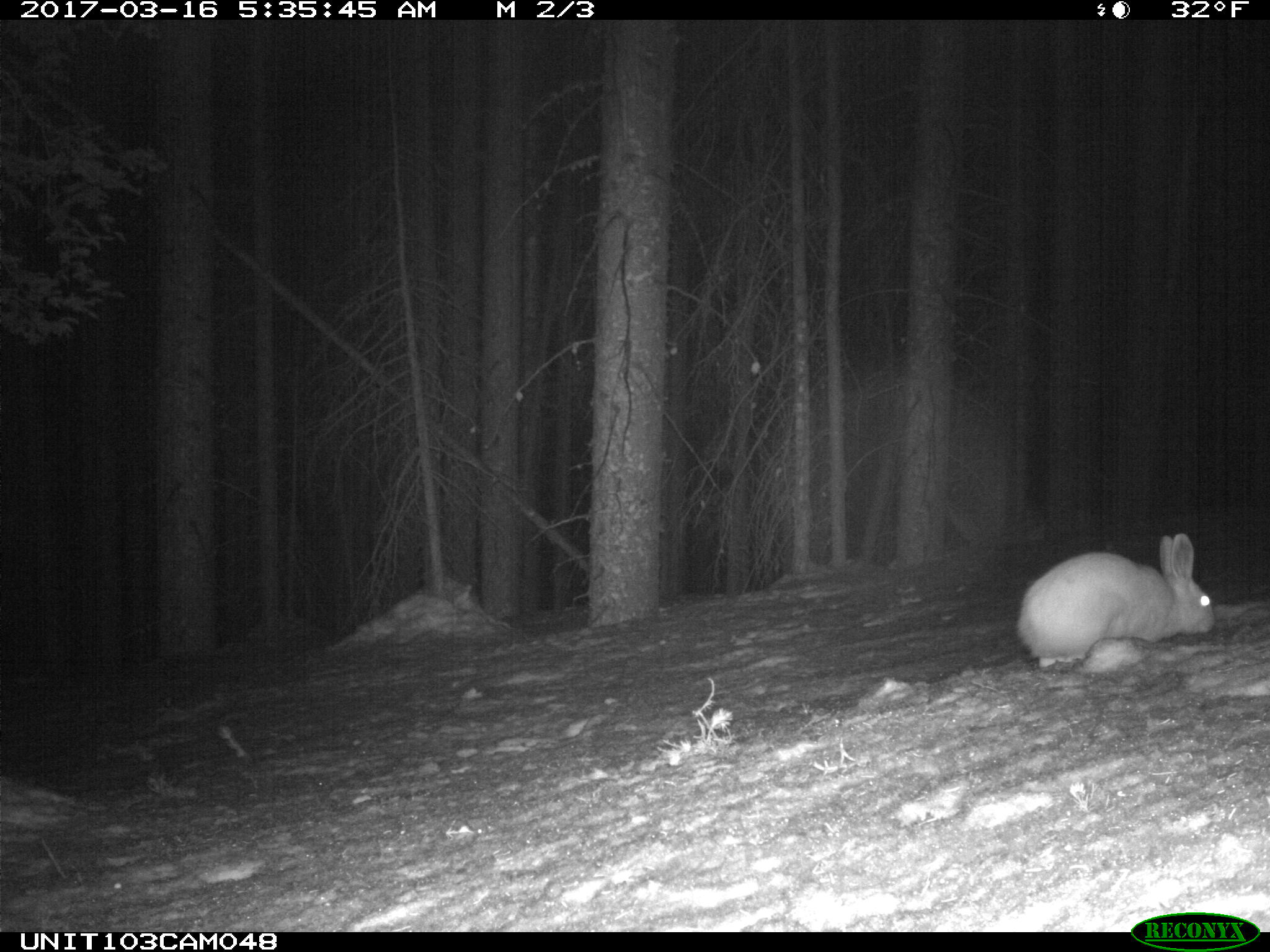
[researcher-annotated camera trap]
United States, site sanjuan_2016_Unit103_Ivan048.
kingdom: Animalia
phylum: Chordata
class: Mammalia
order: Lagomorpha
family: Leporidae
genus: Lepus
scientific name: Lepus americanus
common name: snowshoe hare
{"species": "Lepus americanus (snowshoe hare)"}